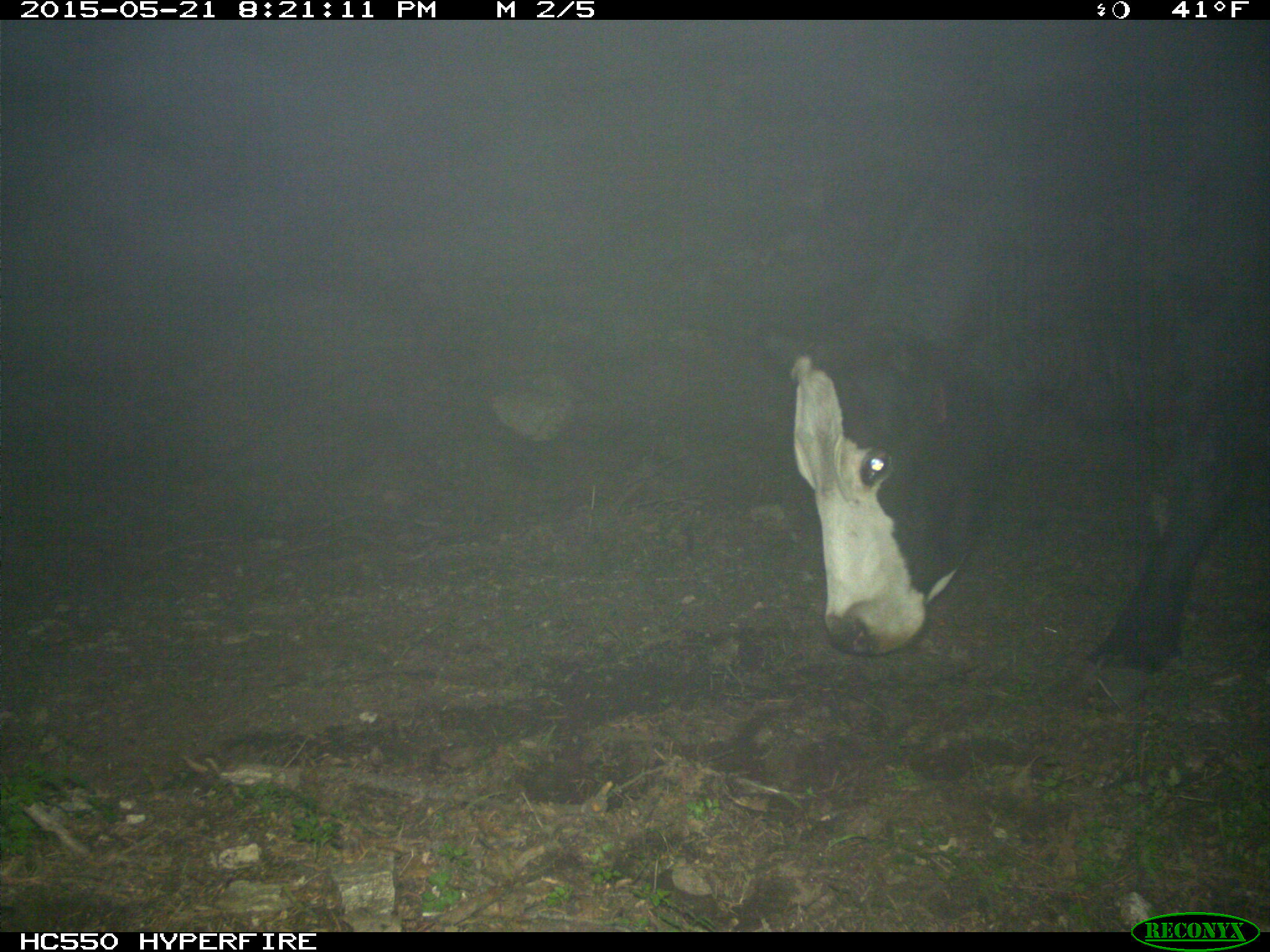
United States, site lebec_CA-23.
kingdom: Animalia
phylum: Chordata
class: Mammalia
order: Artiodactyla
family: Bovidae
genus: Bos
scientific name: Bos taurus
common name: domestic cow